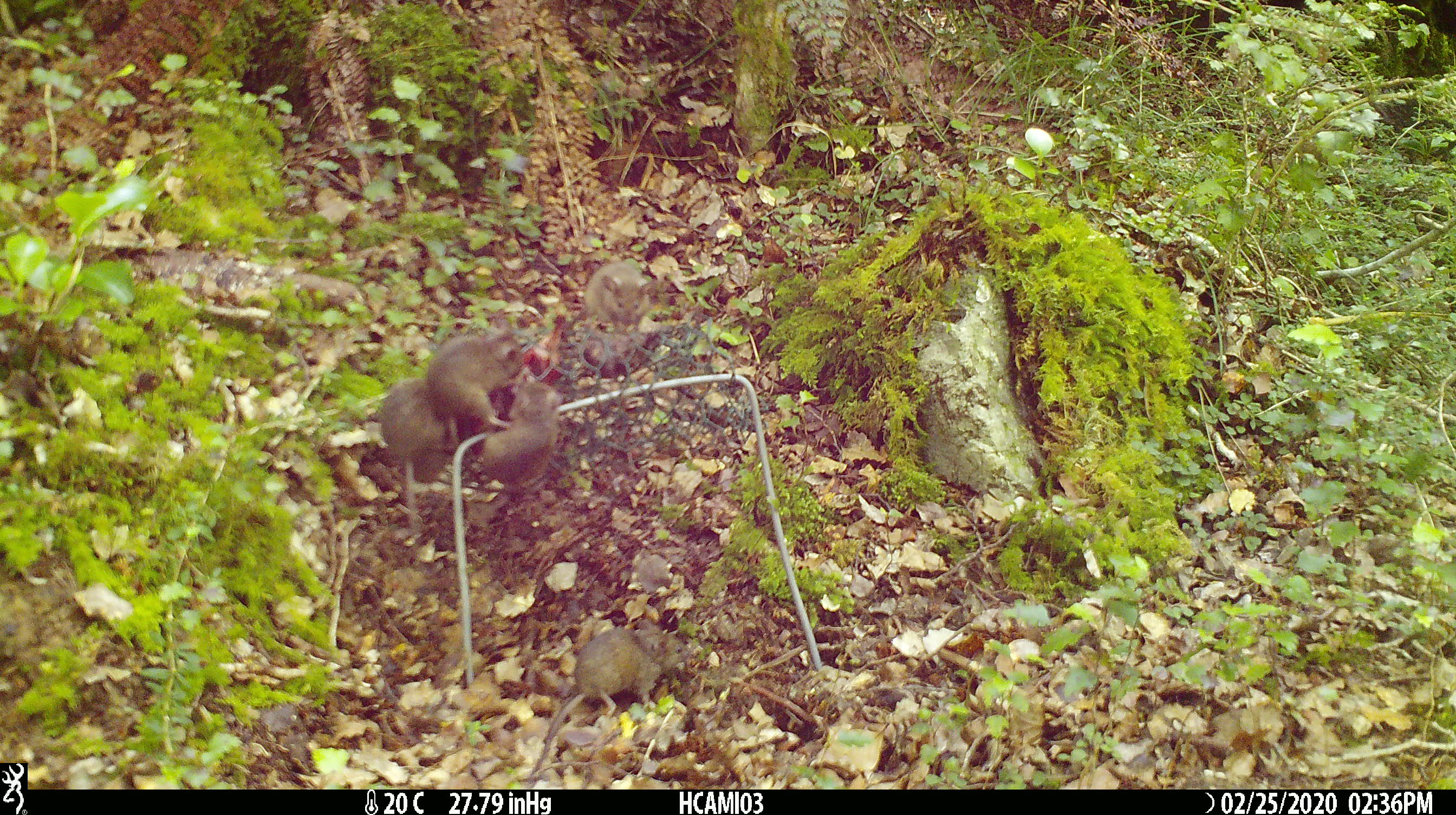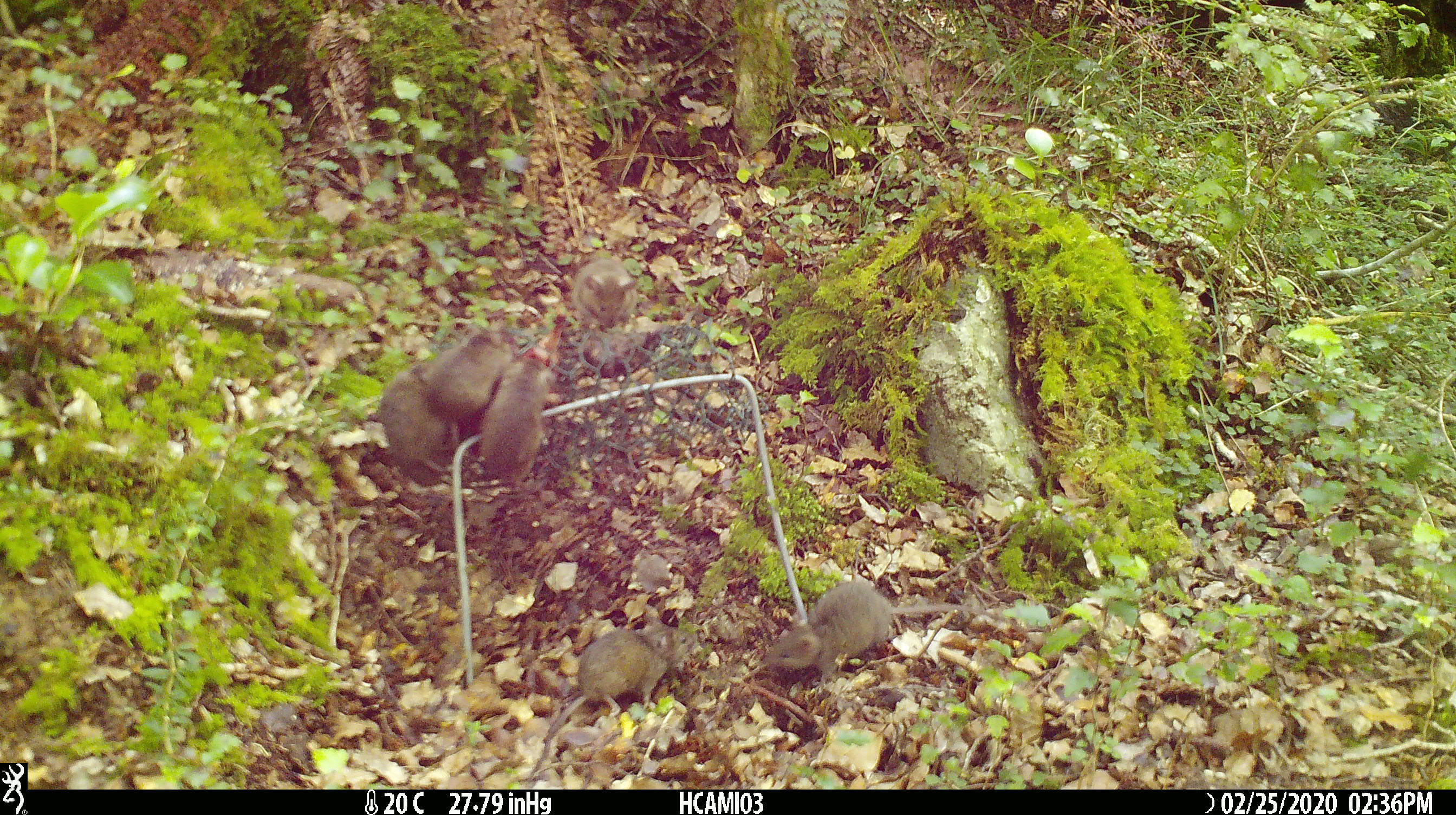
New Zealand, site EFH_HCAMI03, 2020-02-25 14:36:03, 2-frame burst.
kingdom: Animalia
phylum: Chordata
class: Mammalia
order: Rodentia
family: Muridae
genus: Mus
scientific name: Mus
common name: mouse